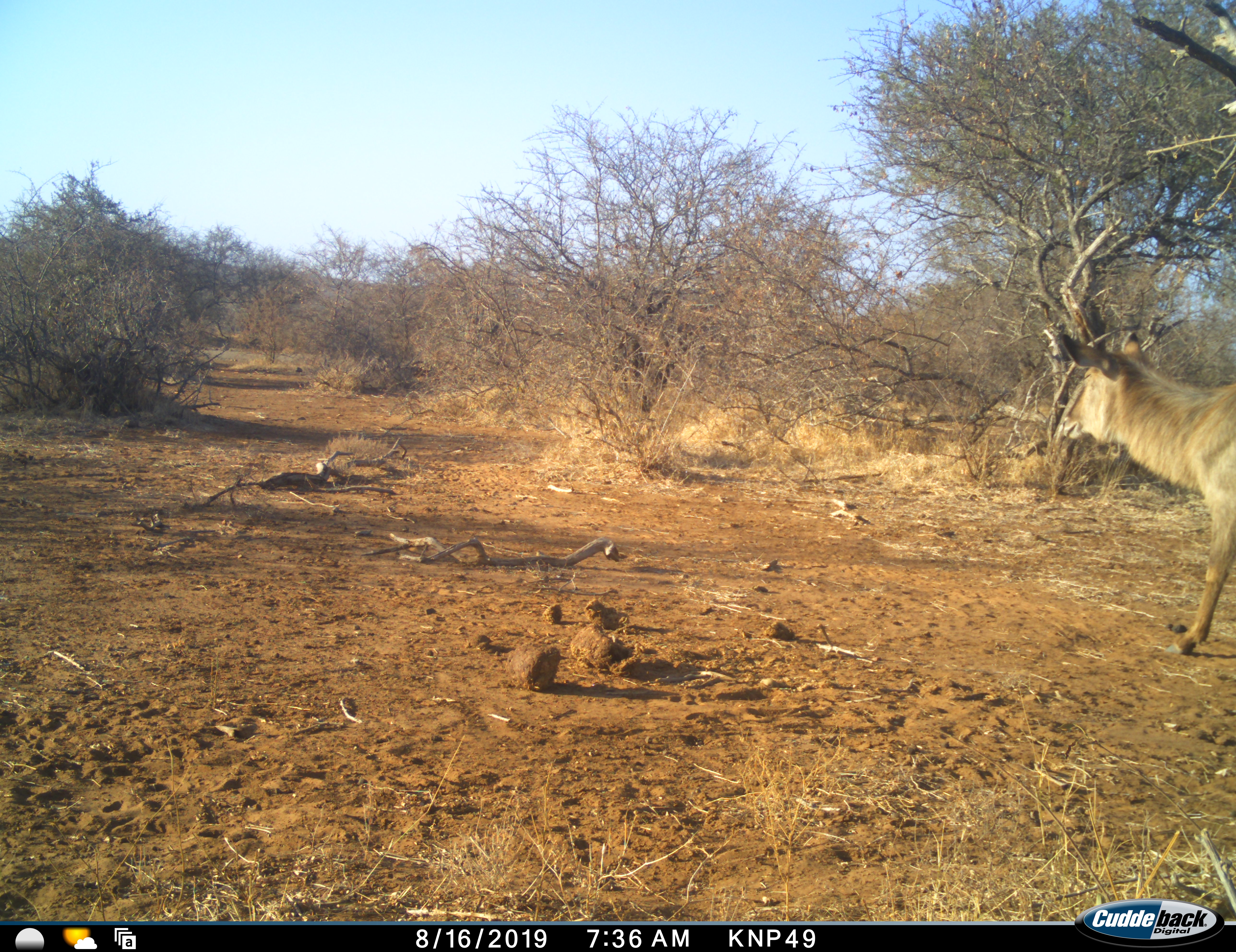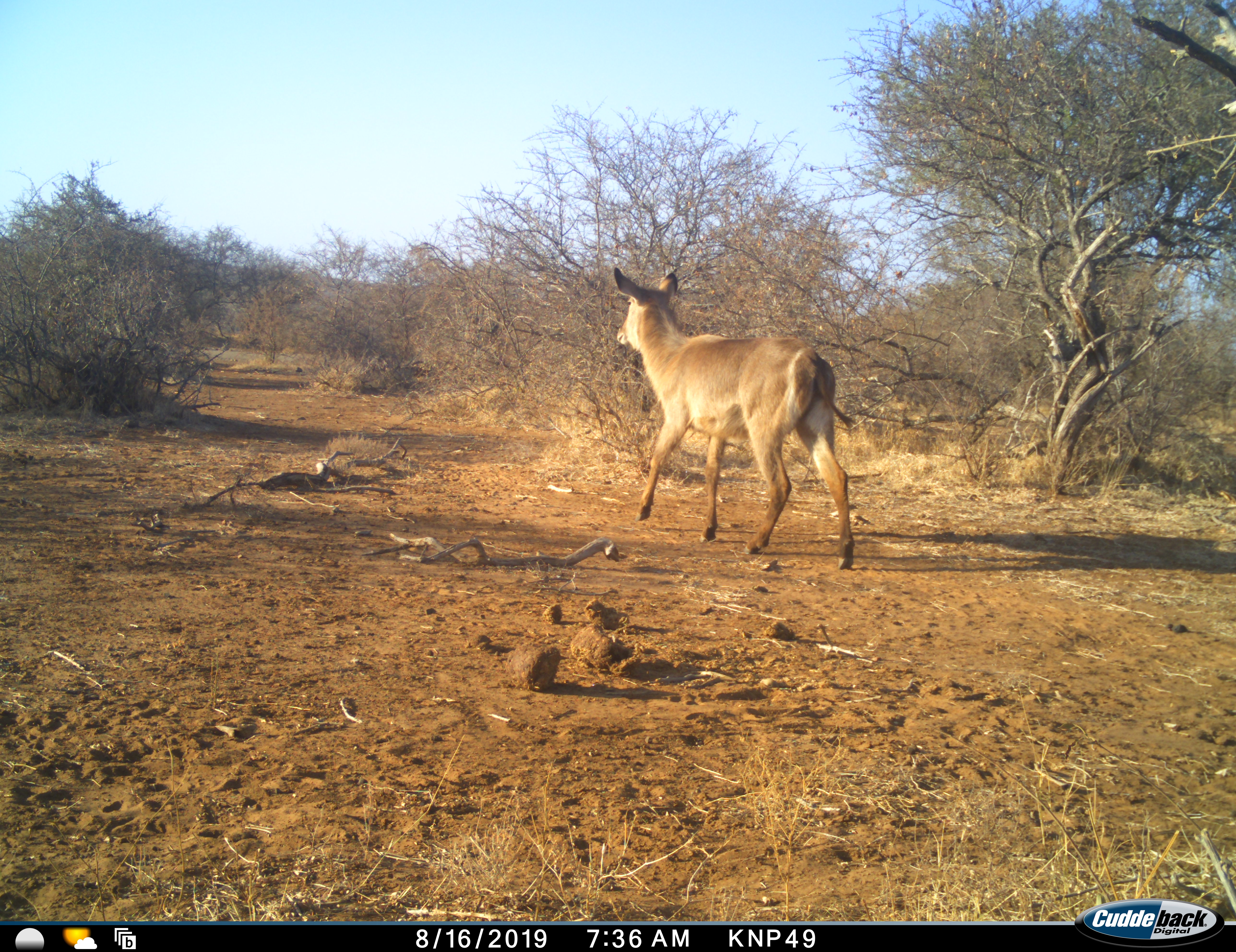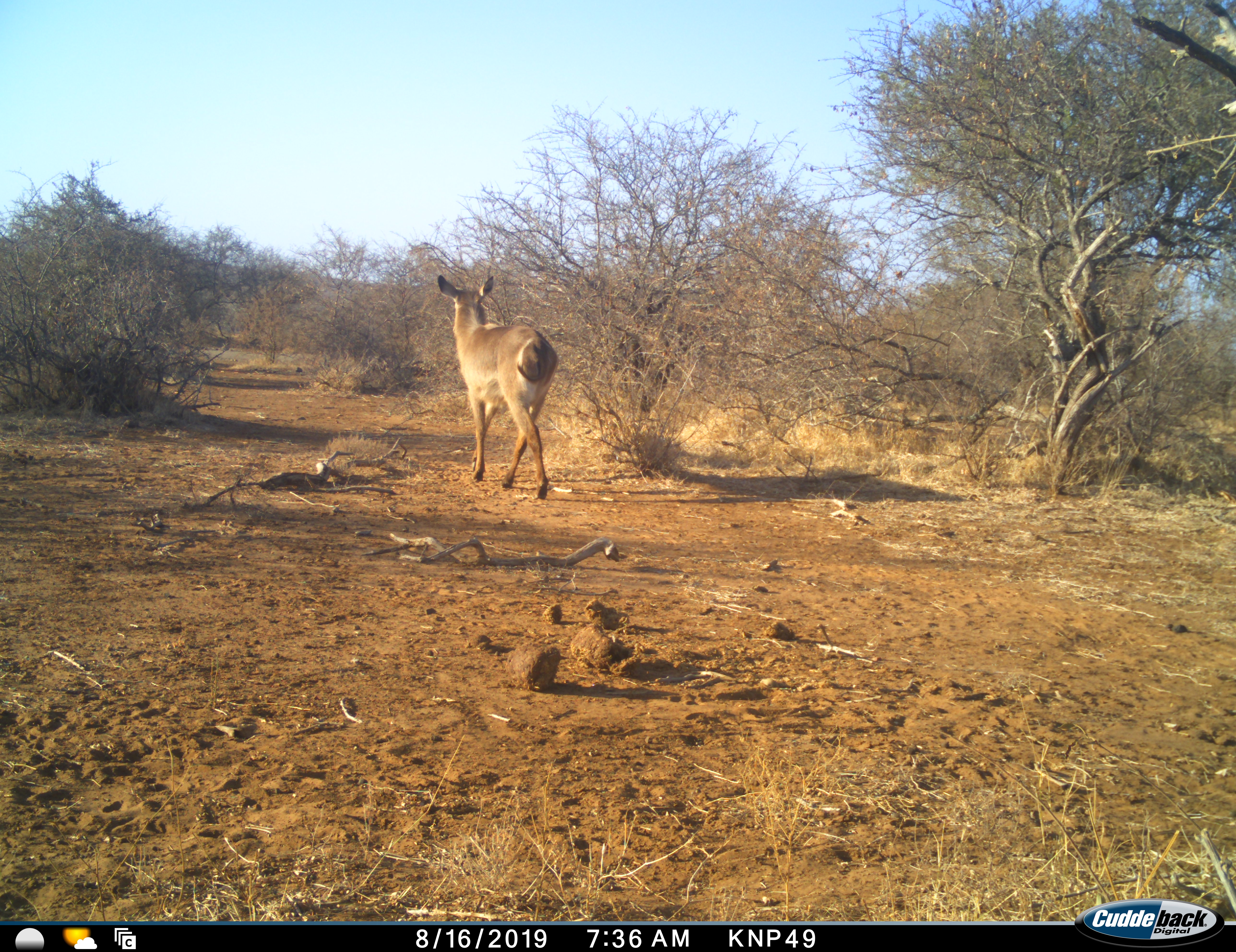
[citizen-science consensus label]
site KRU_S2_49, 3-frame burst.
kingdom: Animalia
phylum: Chordata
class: Mammalia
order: Artiodactyla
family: Bovidae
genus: Kobus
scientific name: Kobus ellipsiprymnus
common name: waterbuck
Waterbuck (Kobus ellipsiprymnus), count 1. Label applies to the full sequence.